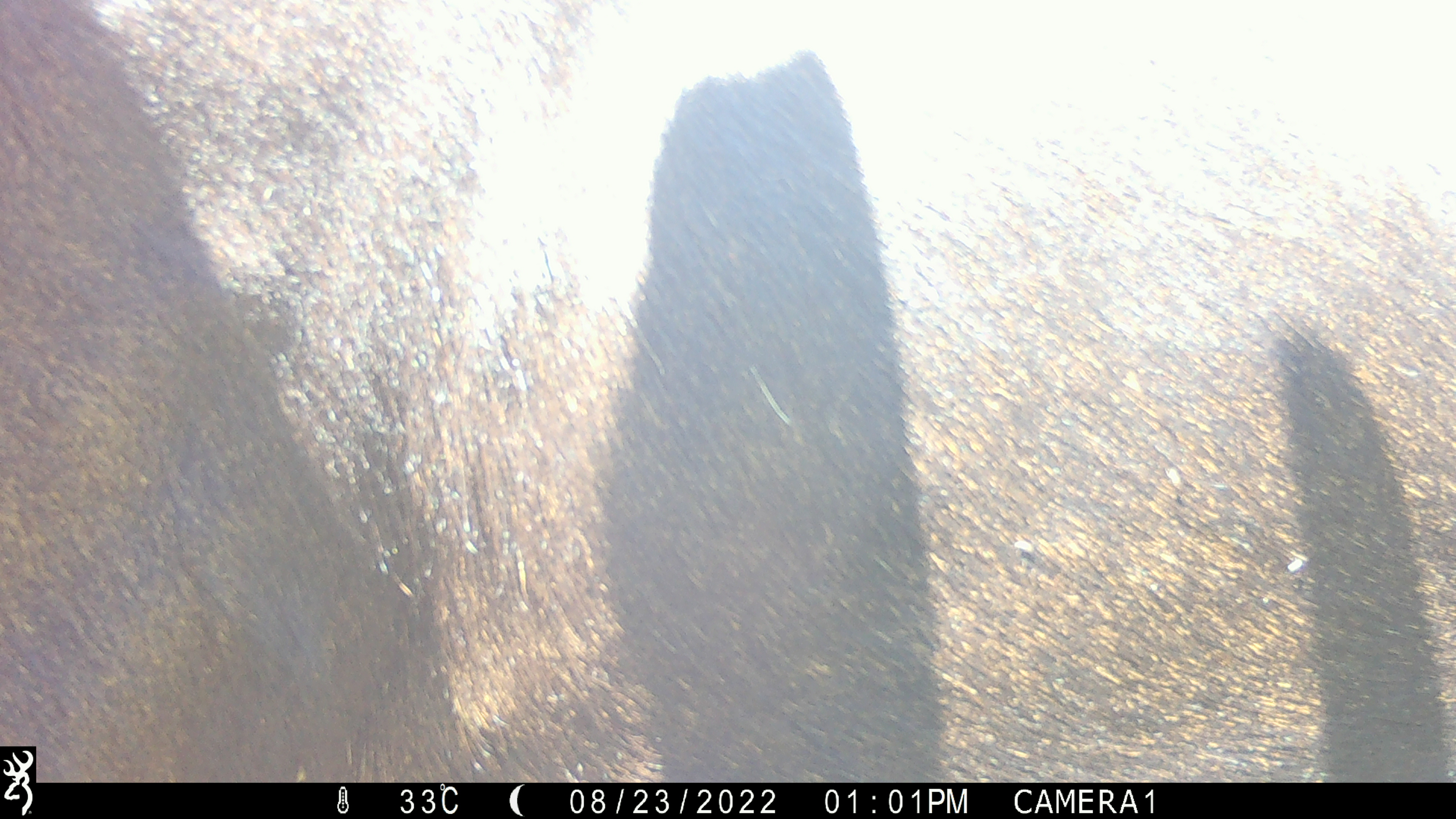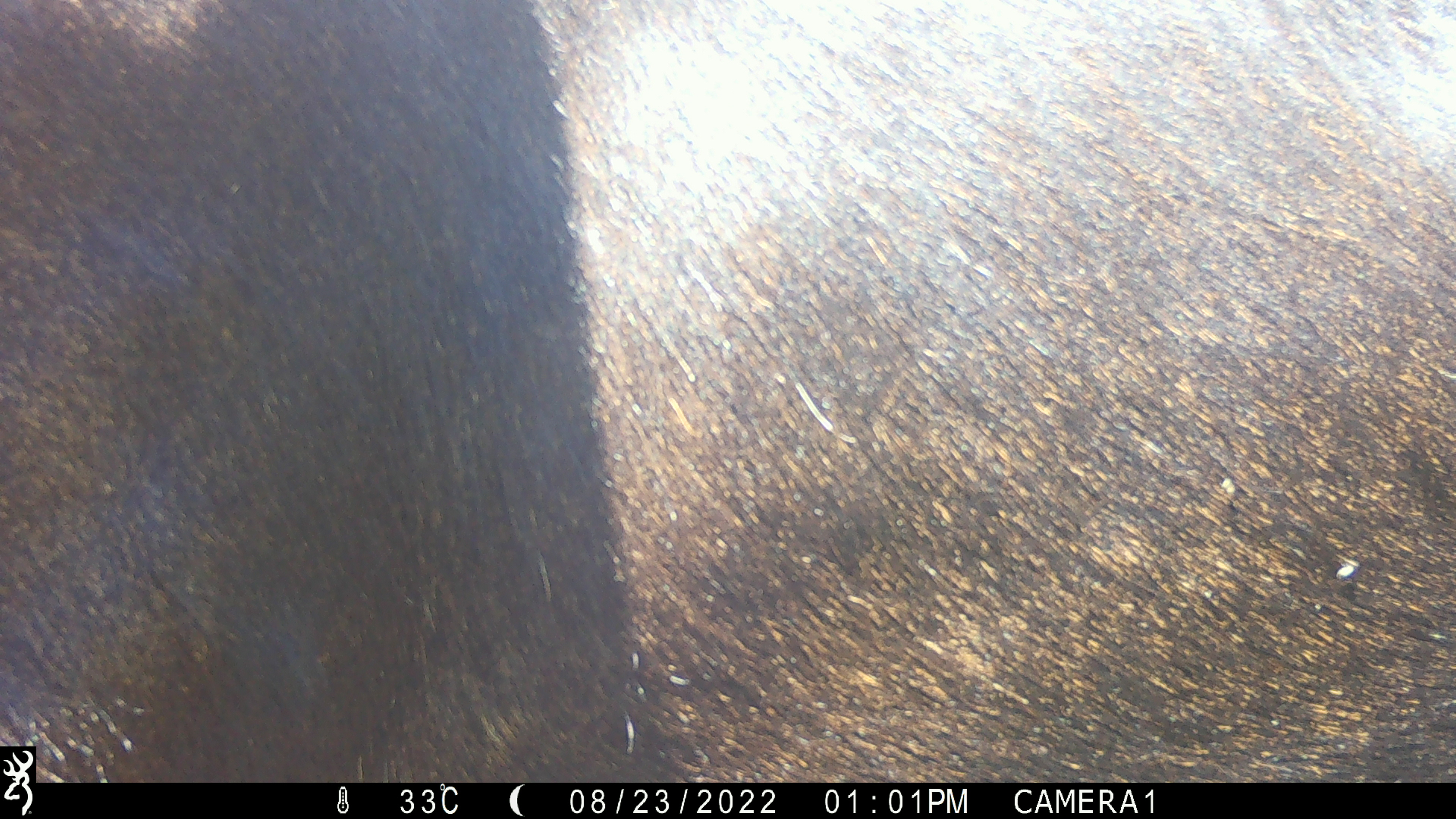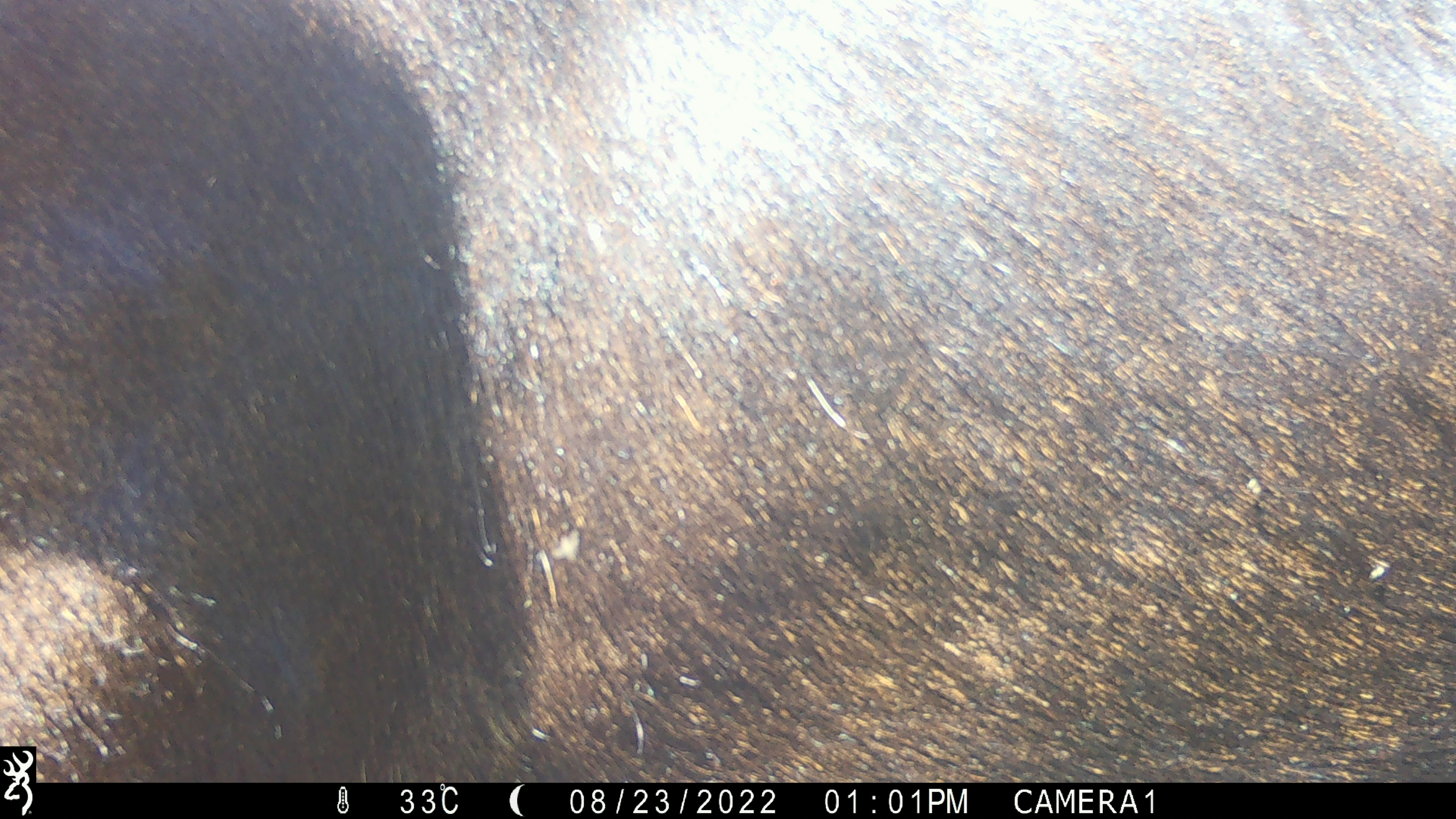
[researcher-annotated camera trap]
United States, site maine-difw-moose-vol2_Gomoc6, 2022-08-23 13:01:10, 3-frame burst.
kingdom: Animalia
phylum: Chordata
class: Mammalia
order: Artiodactyla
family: Cervidae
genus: Alces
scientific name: Alces alces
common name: moose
Moose (Alces alces).